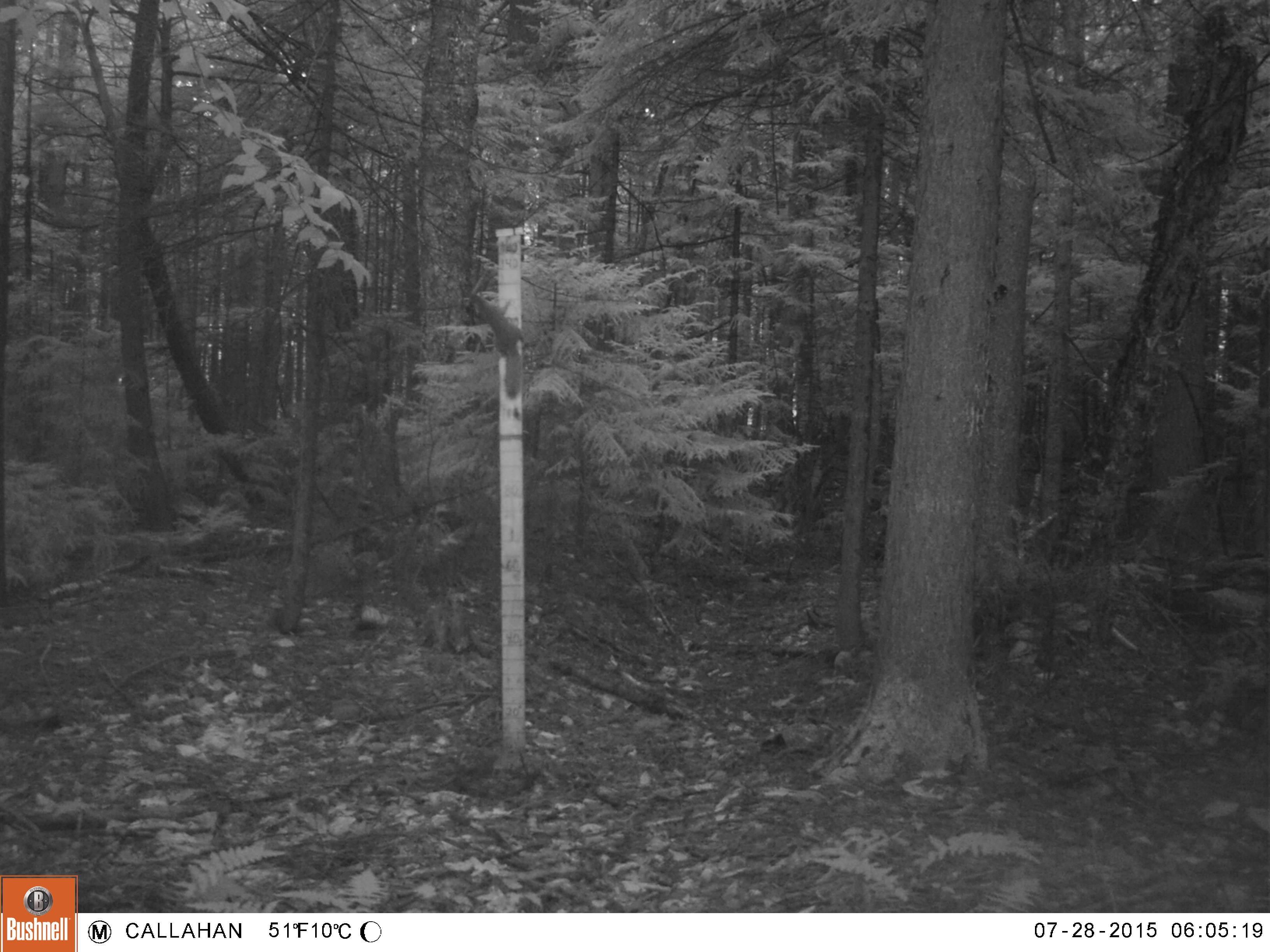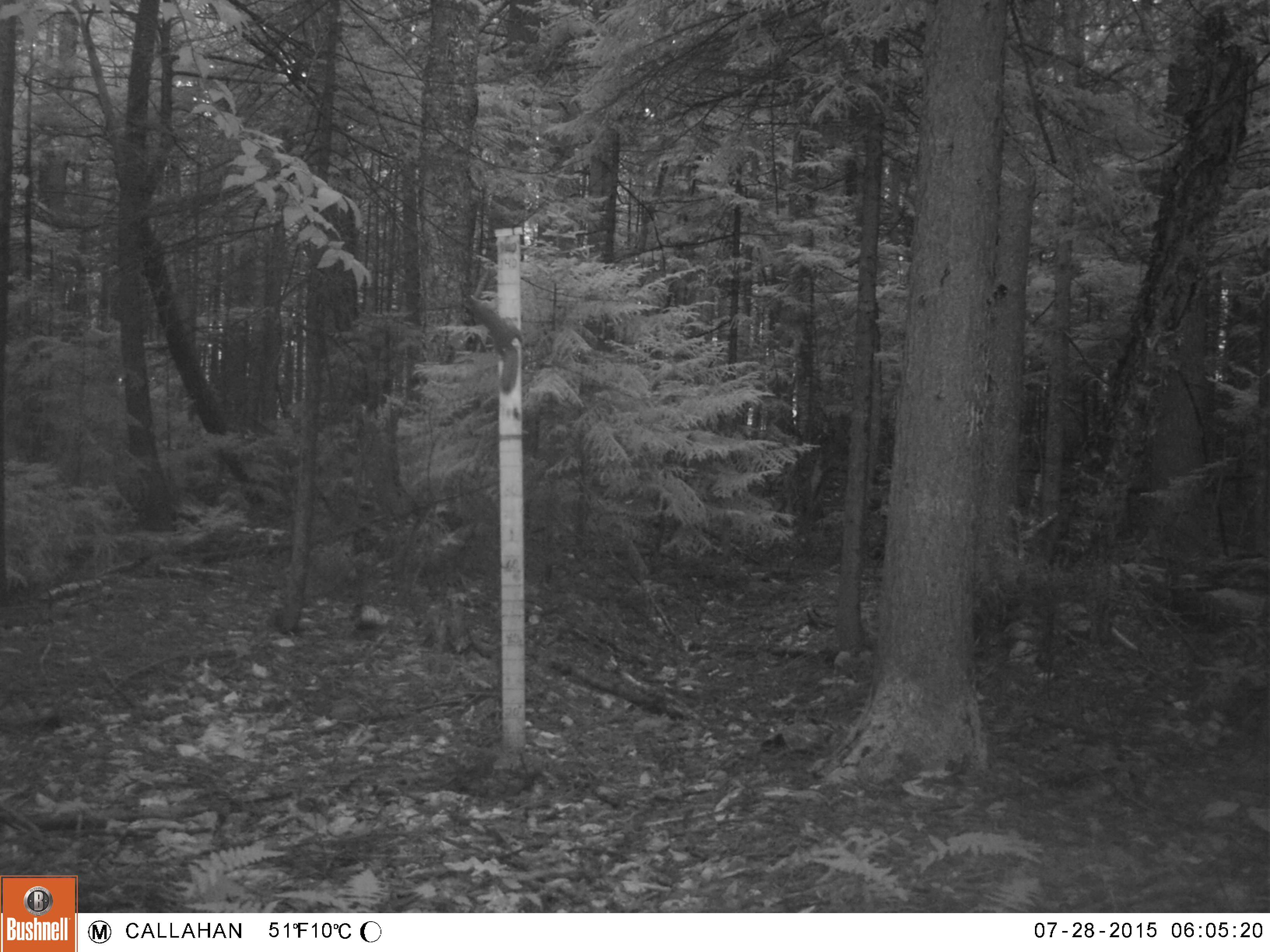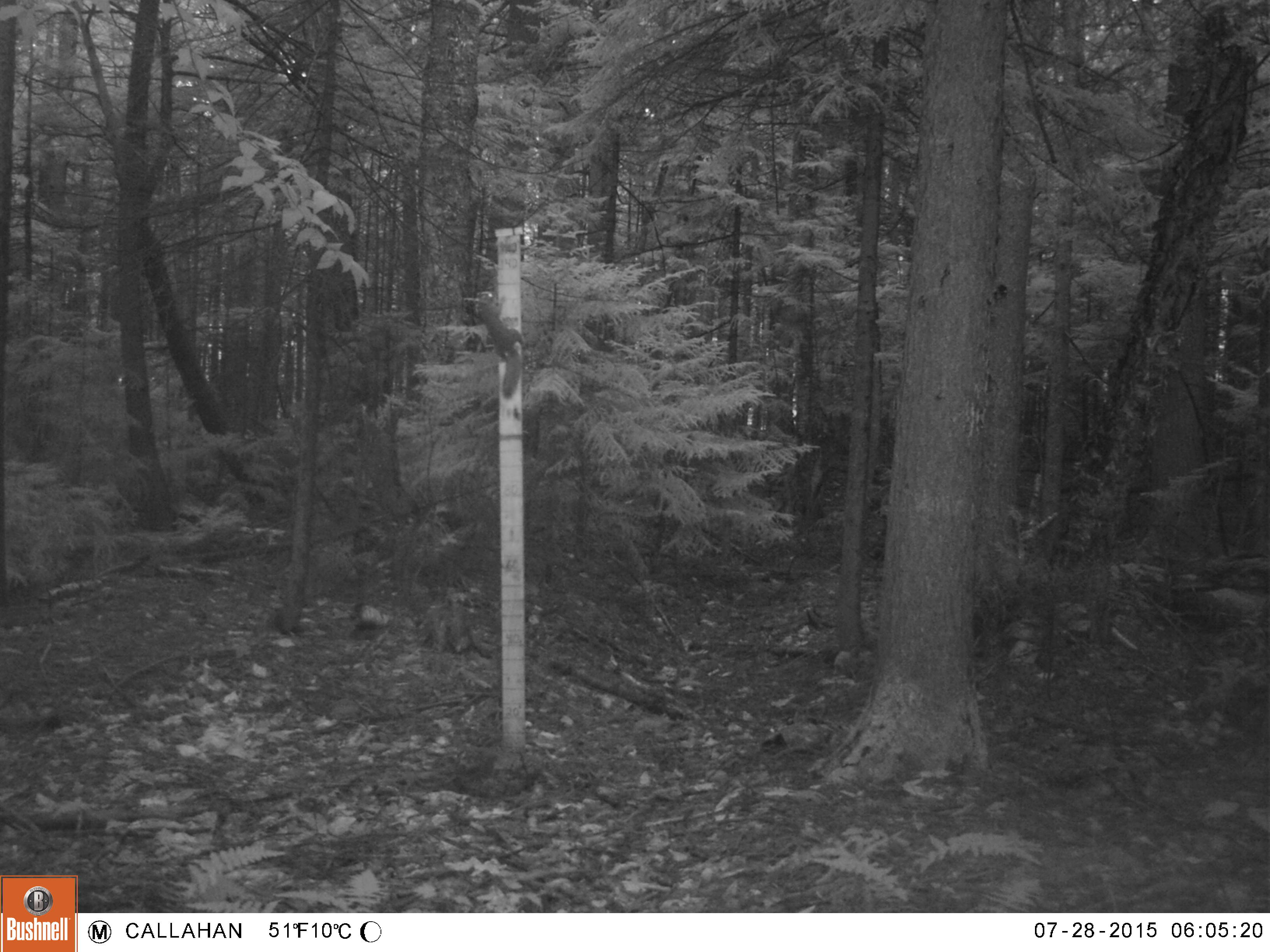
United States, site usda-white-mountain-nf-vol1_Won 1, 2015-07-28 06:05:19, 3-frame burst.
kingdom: Animalia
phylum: Chordata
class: Mammalia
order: Rodentia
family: Sciuridae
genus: Tamiasciurus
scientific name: Tamiasciurus hudsonicus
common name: red squirrel